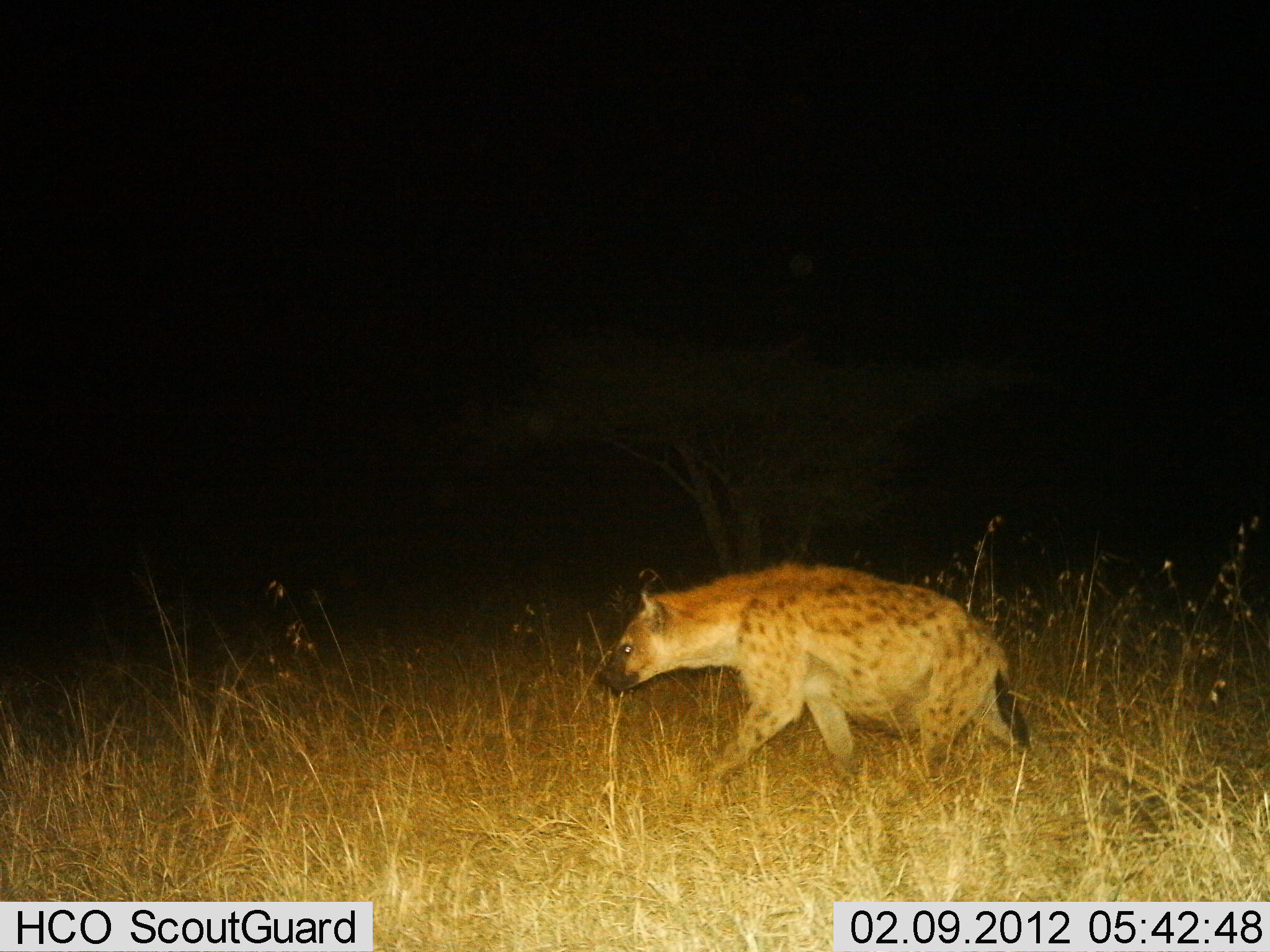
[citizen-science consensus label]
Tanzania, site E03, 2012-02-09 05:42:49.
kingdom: Animalia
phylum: Chordata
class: Mammalia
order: Carnivora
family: Hyaenidae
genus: Crocuta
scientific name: Crocuta crocuta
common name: spotted hyena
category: hyenaspotted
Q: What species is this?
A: Hyenaspotted (spotted hyena) (Crocuta crocuta).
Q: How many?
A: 1.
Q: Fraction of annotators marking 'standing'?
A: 4%.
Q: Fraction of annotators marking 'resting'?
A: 0%.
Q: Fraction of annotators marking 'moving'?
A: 100%.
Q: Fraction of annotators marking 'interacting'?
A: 0%.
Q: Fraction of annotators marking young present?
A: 0%.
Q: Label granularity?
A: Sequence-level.